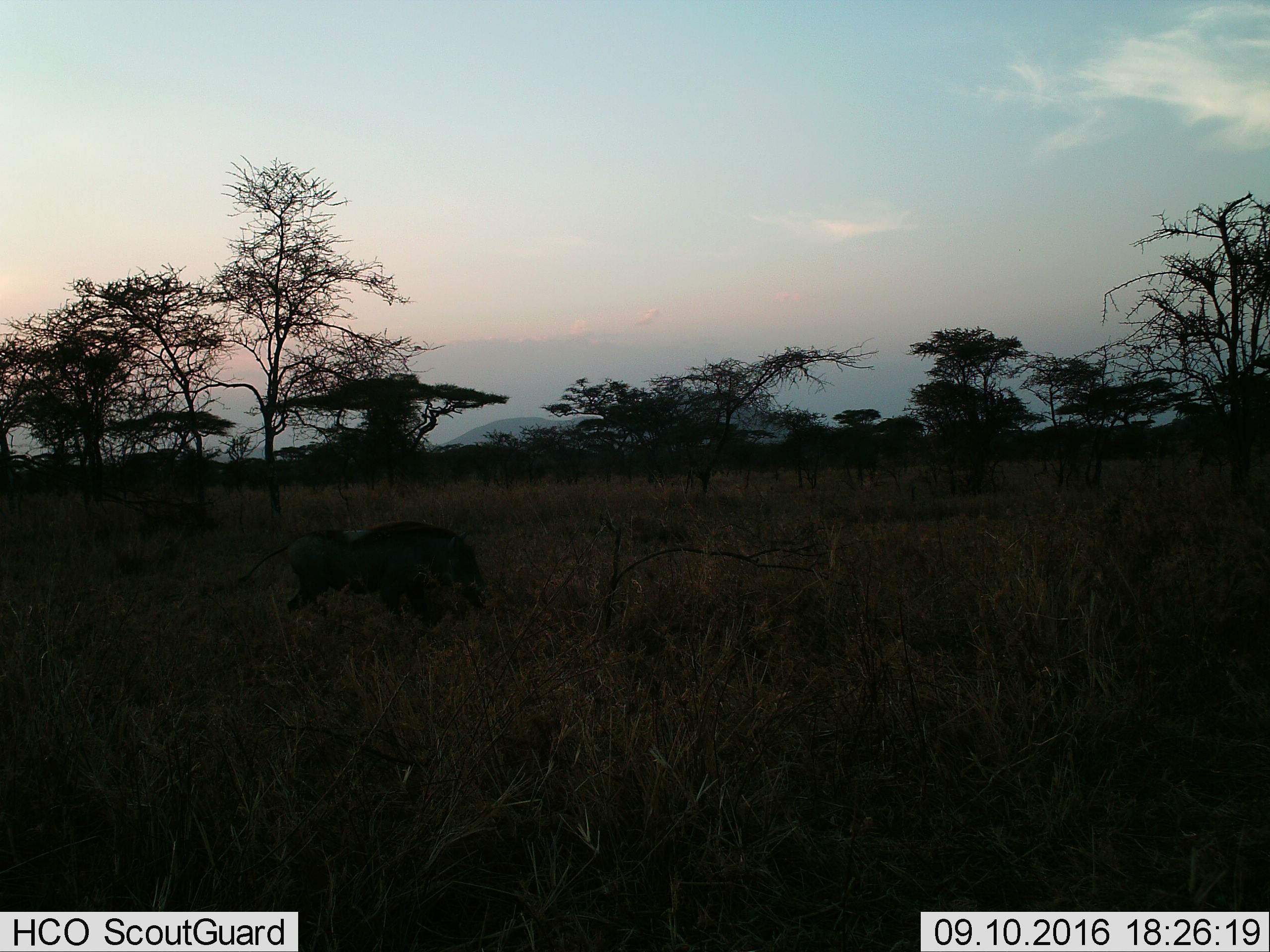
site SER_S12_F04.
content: unidentified animal